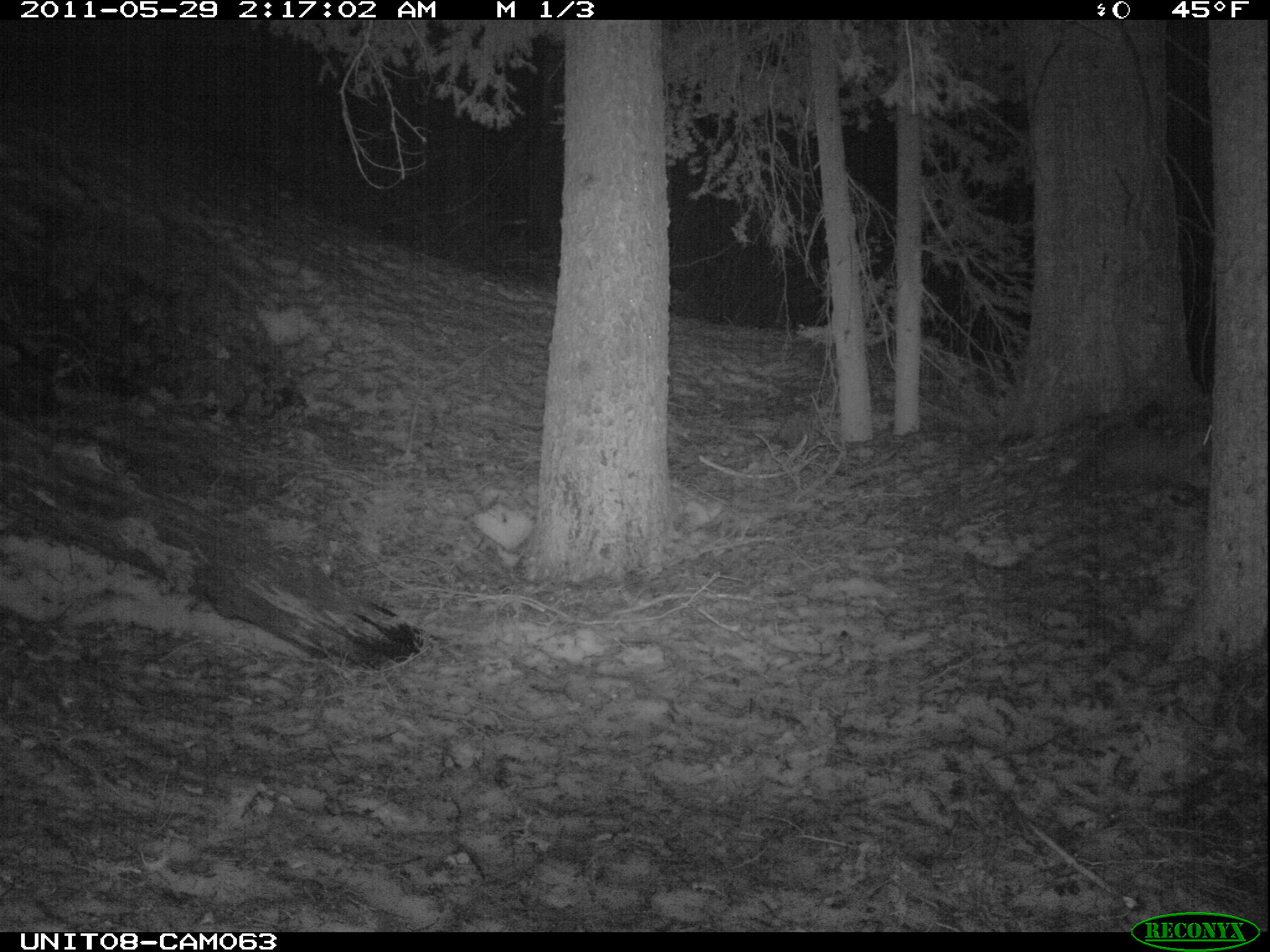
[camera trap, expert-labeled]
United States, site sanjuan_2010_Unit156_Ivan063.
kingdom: Animalia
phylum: Chordata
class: Mammalia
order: Carnivora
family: Mustelidae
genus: Martes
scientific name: Martes americana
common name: american marten